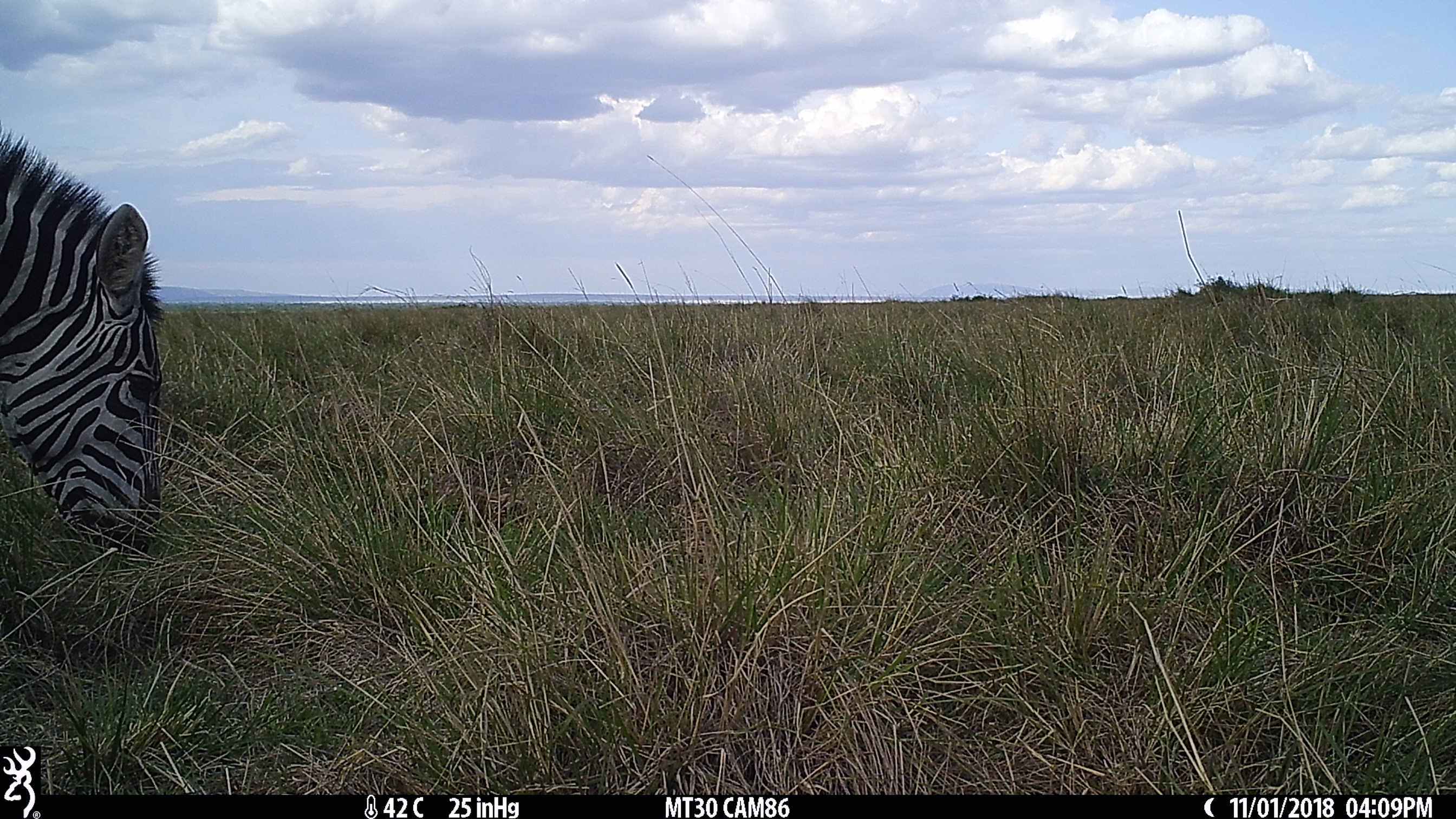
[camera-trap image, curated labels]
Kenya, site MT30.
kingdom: Animalia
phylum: Chordata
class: Mammalia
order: Perissodactyla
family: Equidae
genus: Equus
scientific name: Equus quagga burchellii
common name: burchell's zebra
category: zebra